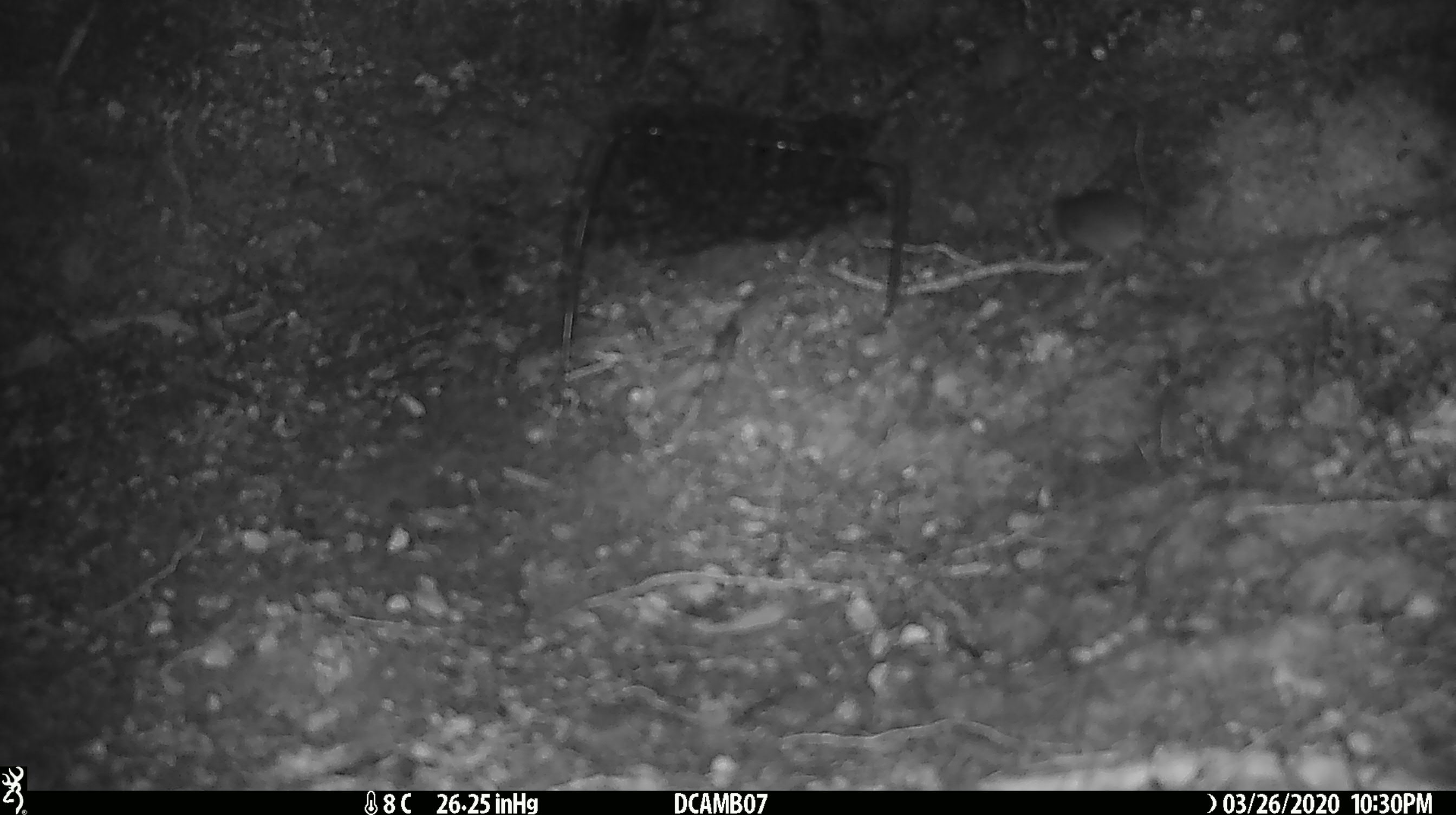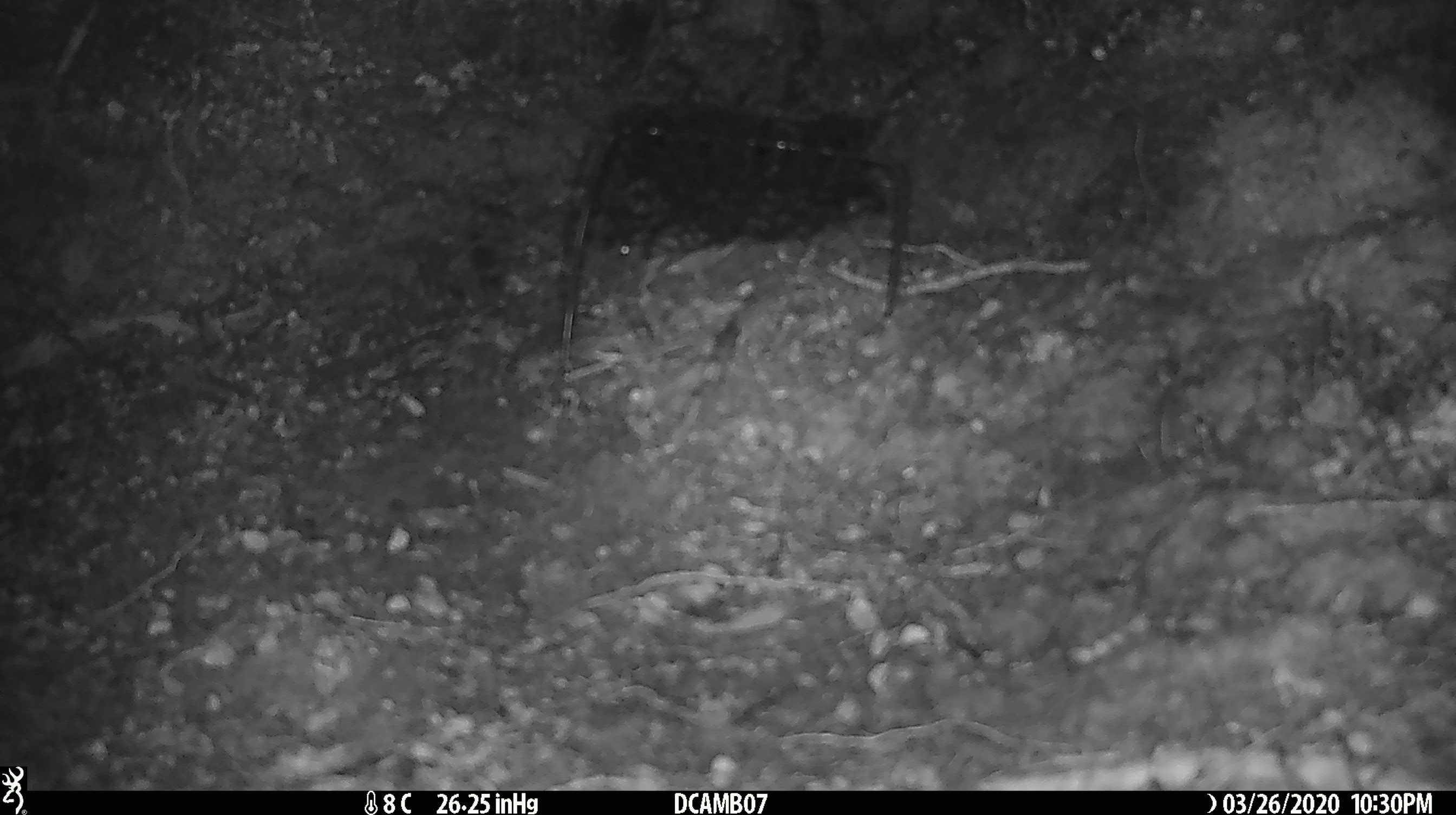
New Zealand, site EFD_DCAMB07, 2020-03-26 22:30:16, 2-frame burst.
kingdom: Animalia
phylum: Chordata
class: Mammalia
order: Rodentia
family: Muridae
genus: Mus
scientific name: Mus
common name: mouse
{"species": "mouse (Mus)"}